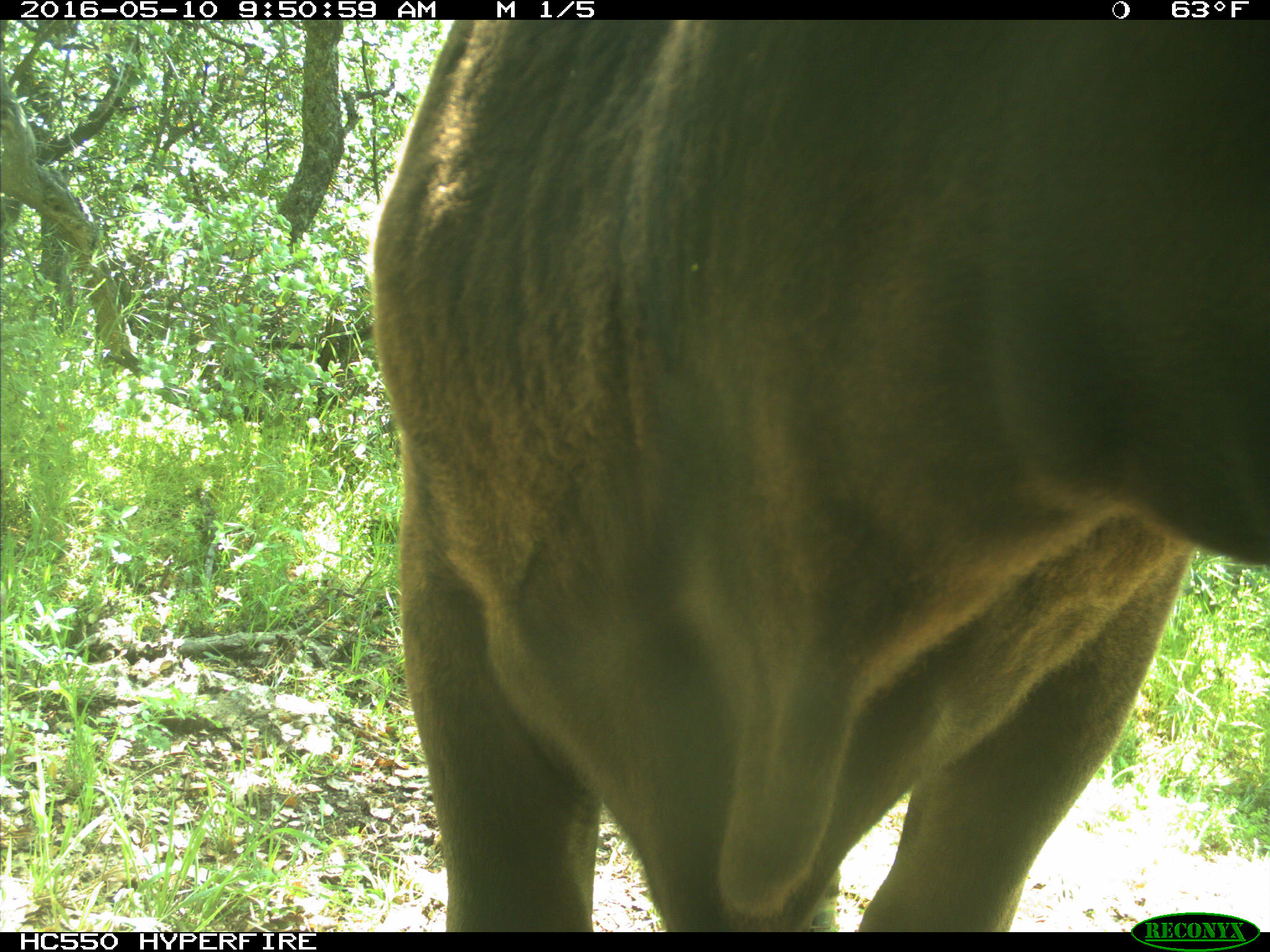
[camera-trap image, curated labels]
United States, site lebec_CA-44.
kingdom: Animalia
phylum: Chordata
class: Mammalia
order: Artiodactyla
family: Bovidae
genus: Bos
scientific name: Bos taurus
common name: domestic cow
Bos taurus (domestic cow).